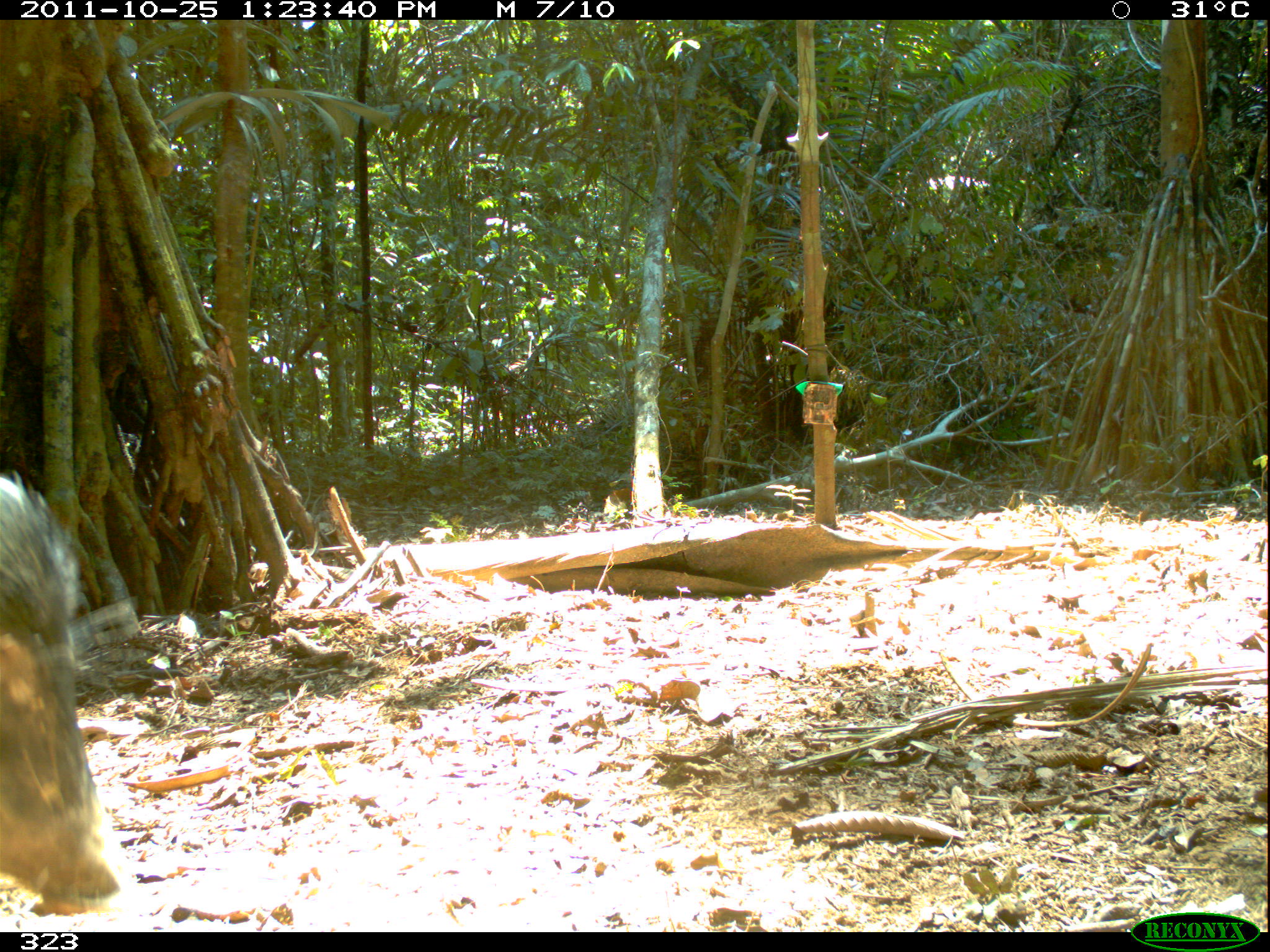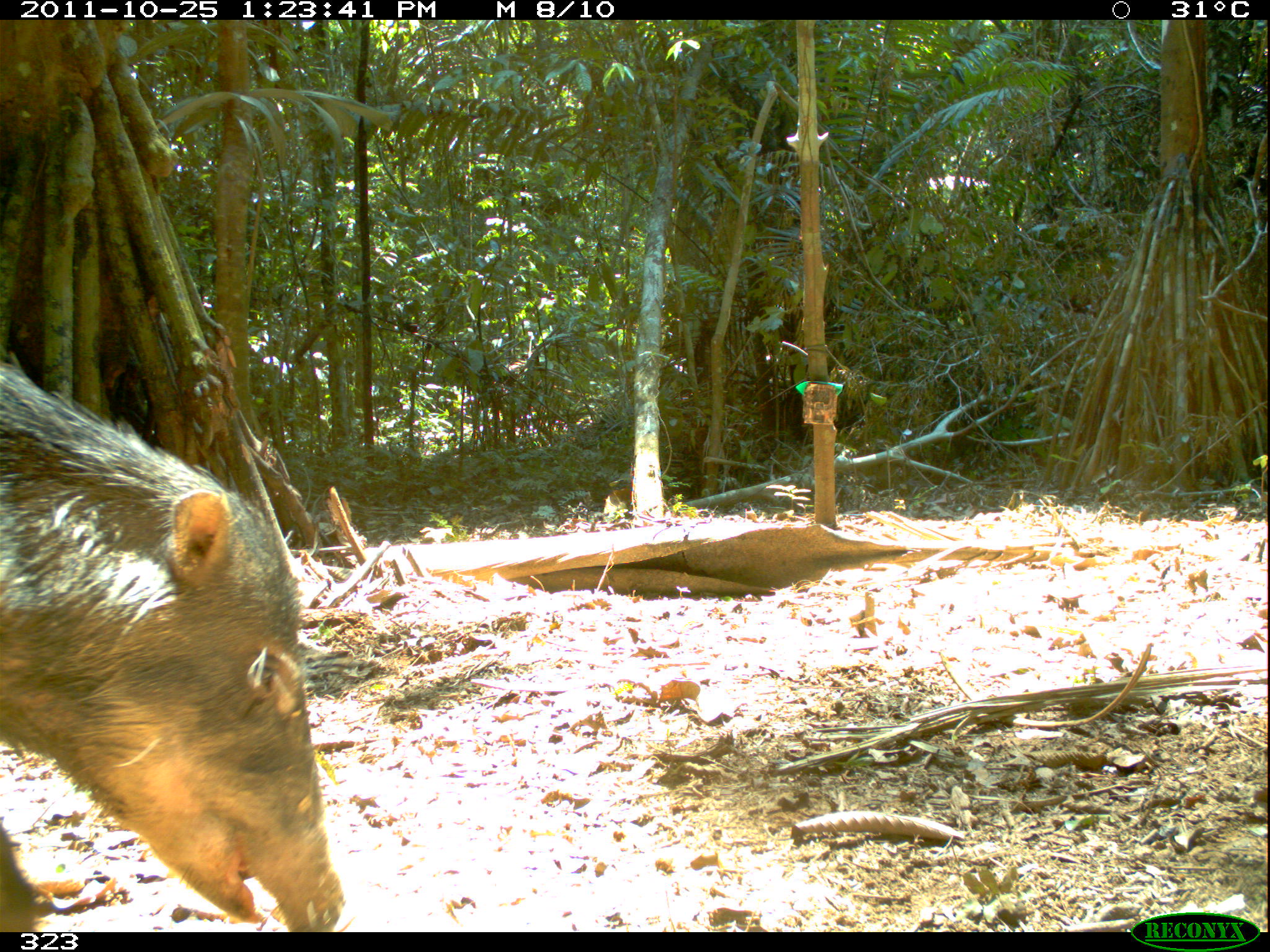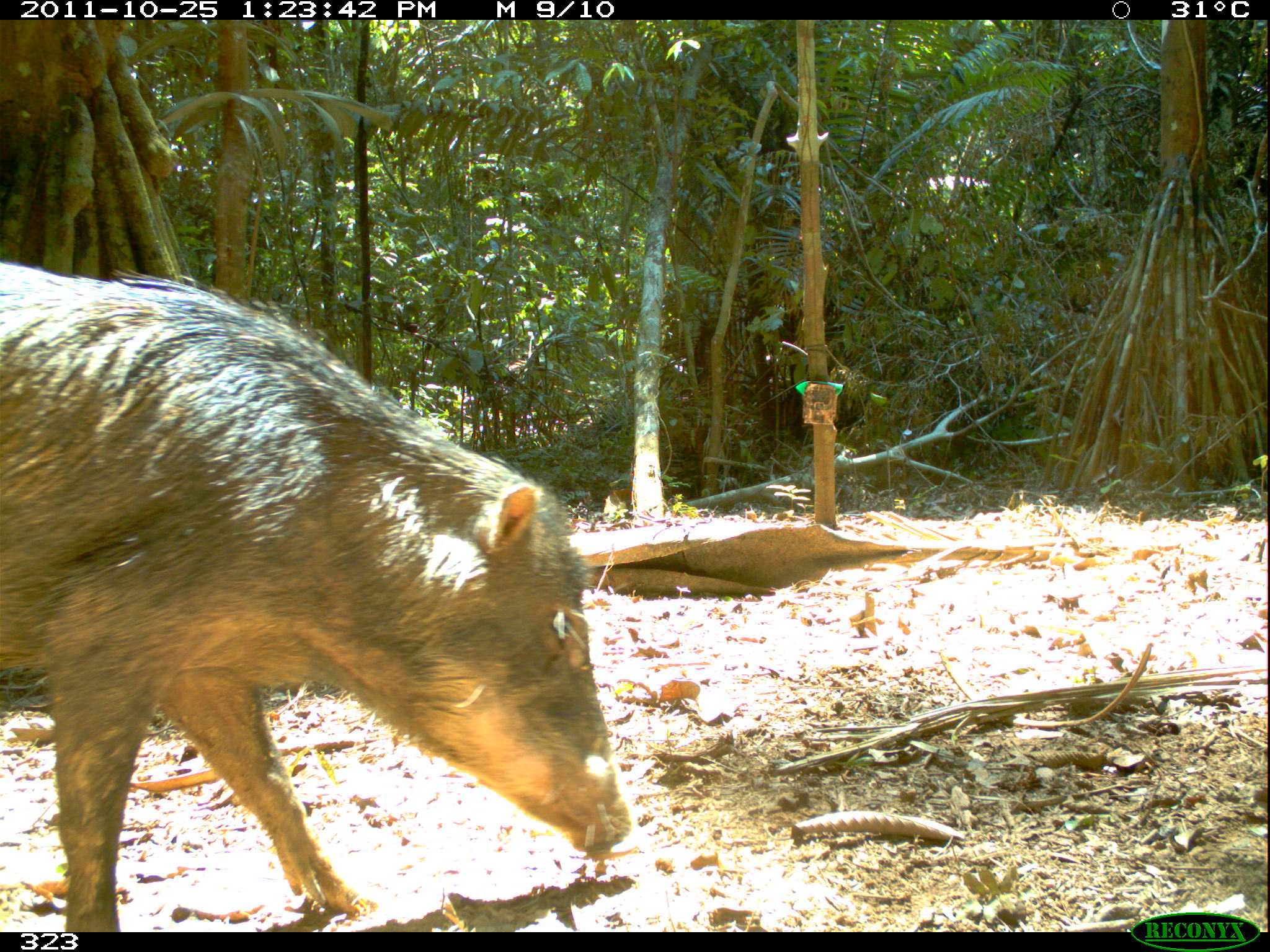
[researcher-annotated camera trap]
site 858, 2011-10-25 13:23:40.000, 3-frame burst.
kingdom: Animalia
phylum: Chordata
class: Mammalia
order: Artiodactyla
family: Tayassuidae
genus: Tayassu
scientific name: Tayassu pecari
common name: white-lipped peccary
Tayassu pecari (white-lipped peccary).